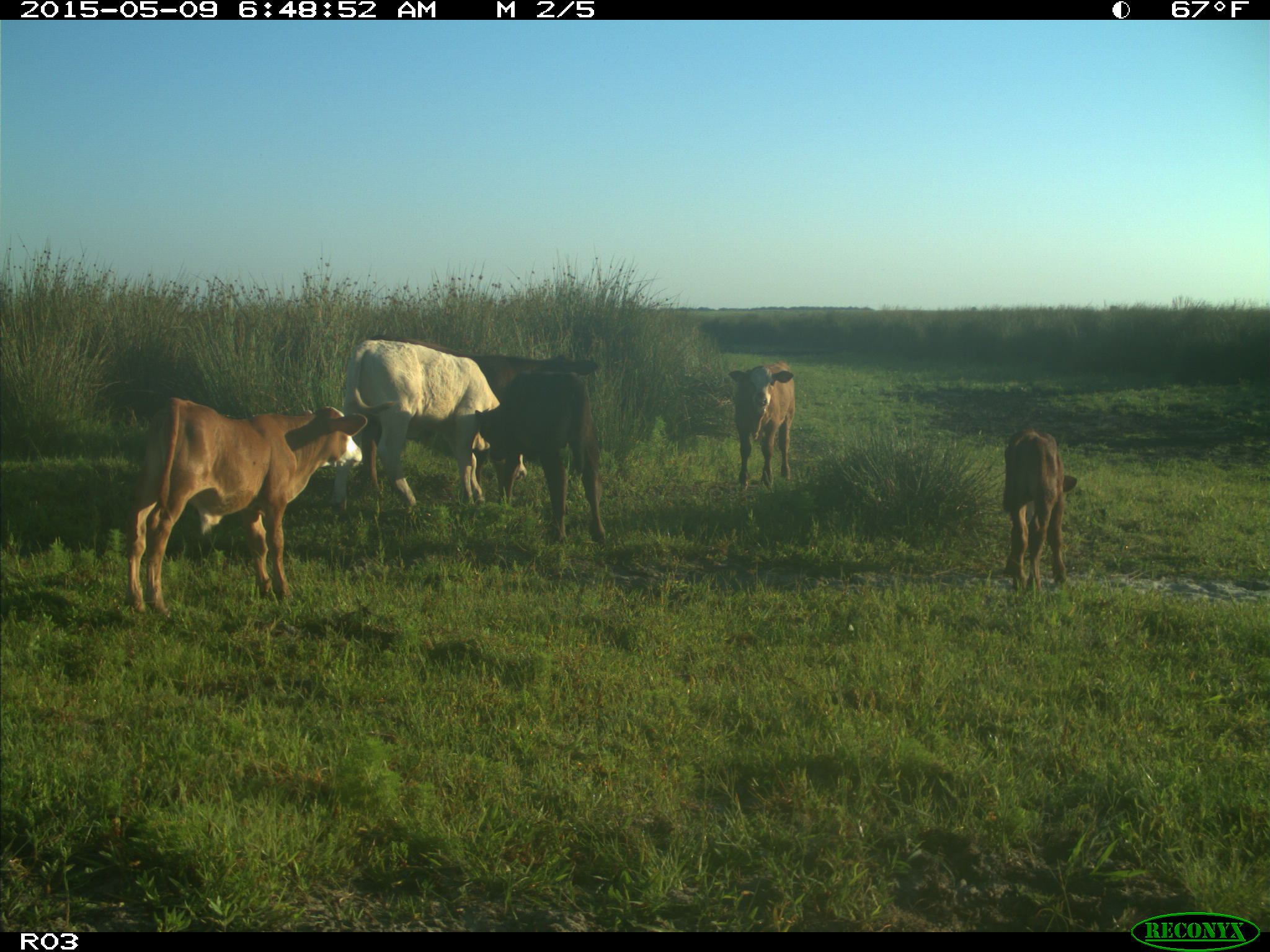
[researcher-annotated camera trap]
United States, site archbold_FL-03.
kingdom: Animalia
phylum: Chordata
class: Mammalia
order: Artiodactyla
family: Bovidae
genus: Bos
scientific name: Bos taurus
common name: domestic cow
Bos taurus (domestic cow).